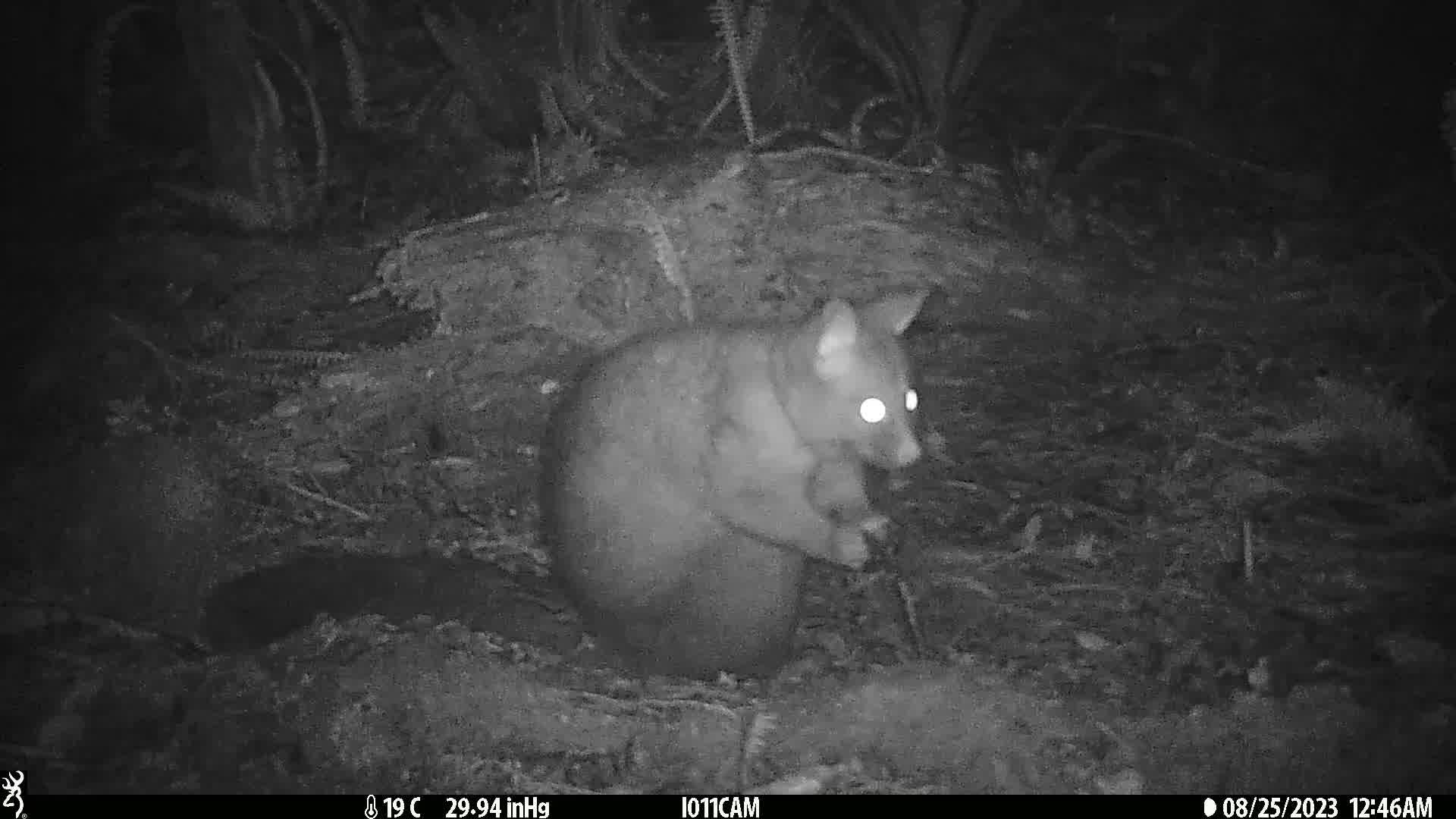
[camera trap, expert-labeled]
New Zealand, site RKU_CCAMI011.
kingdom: Animalia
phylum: Chordata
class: Mammalia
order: Diprotodontia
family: Phalangeridae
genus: Trichosurus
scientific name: Trichosurus vulpecula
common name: common brushtail possum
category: possum